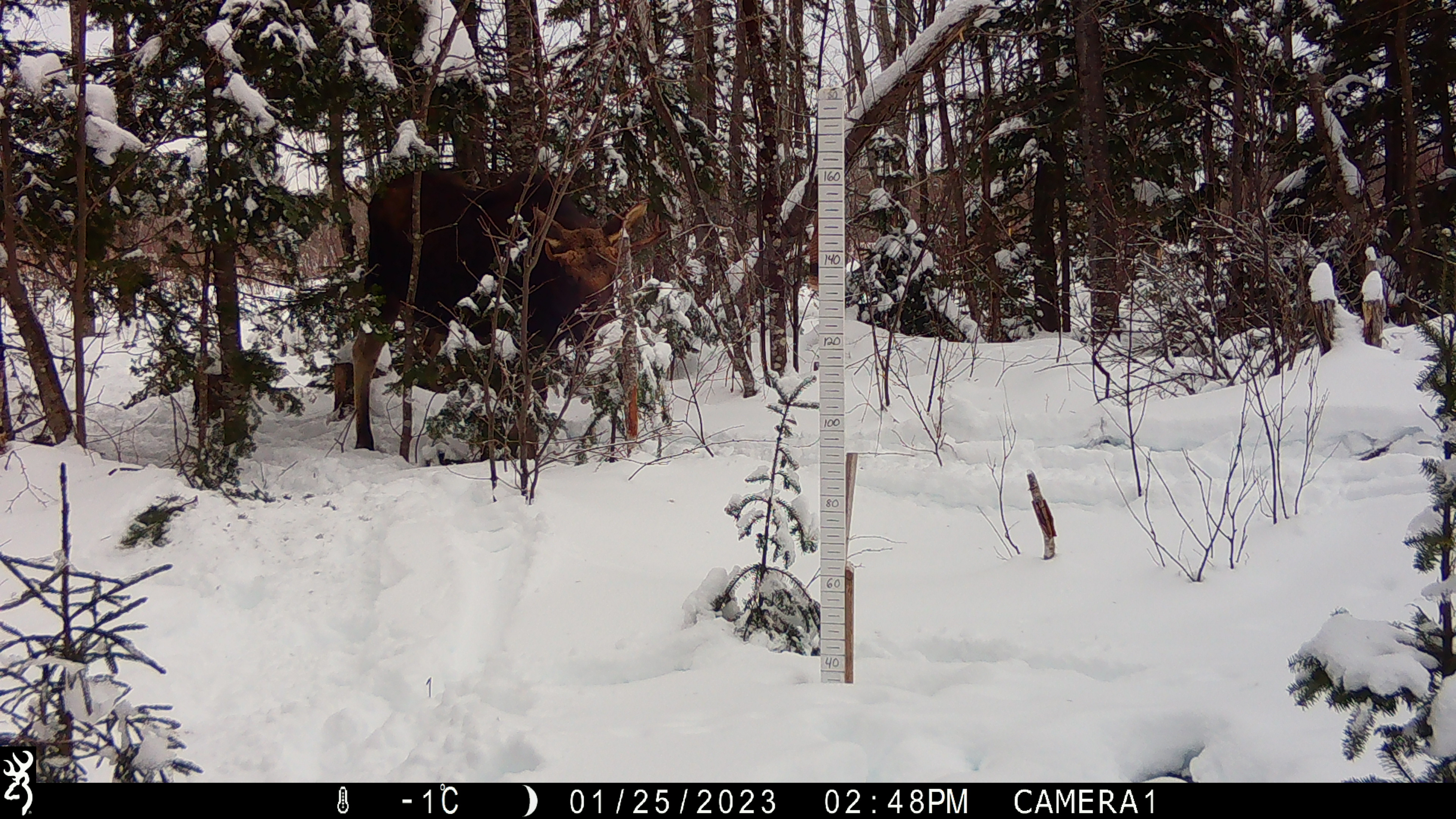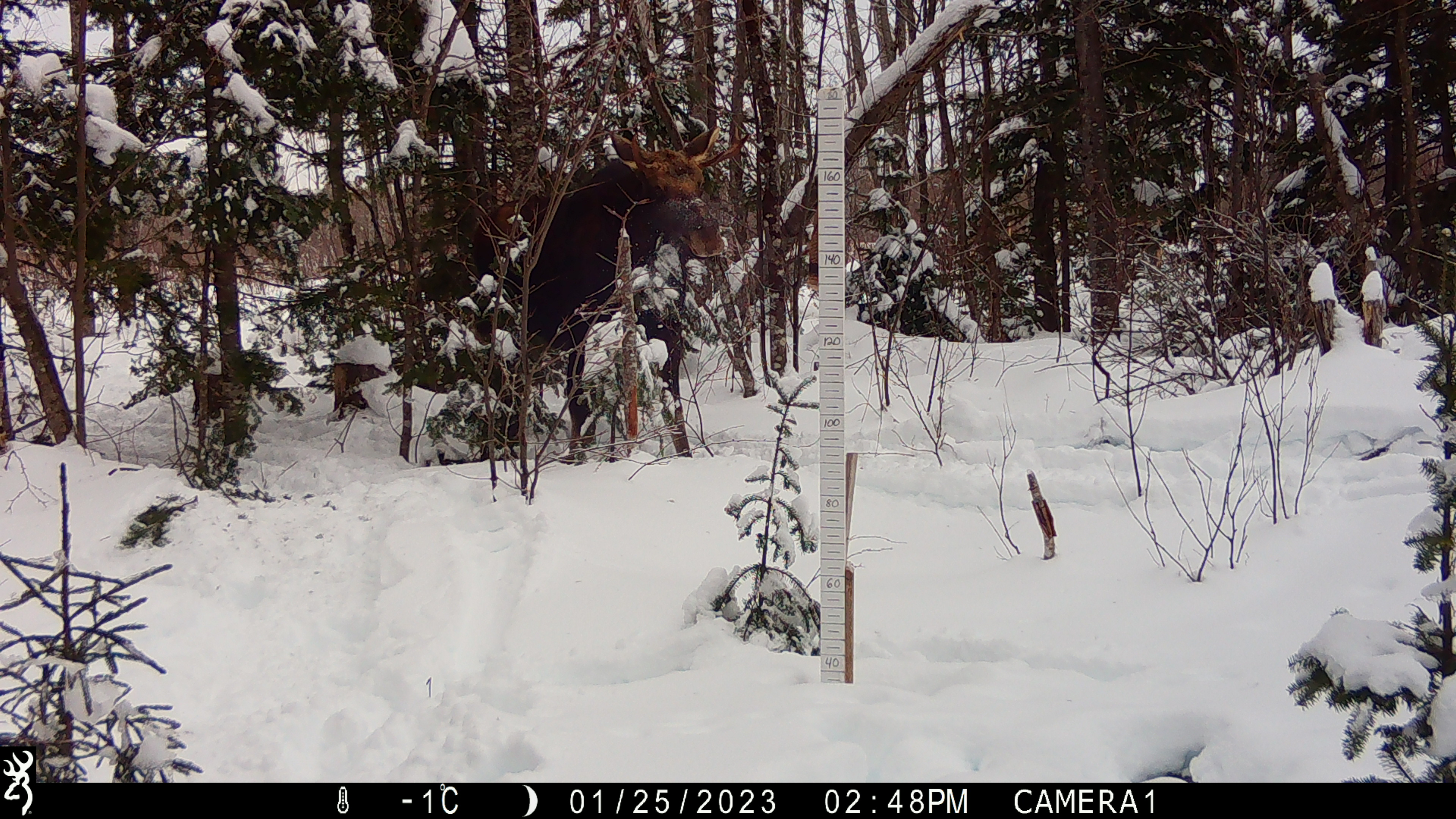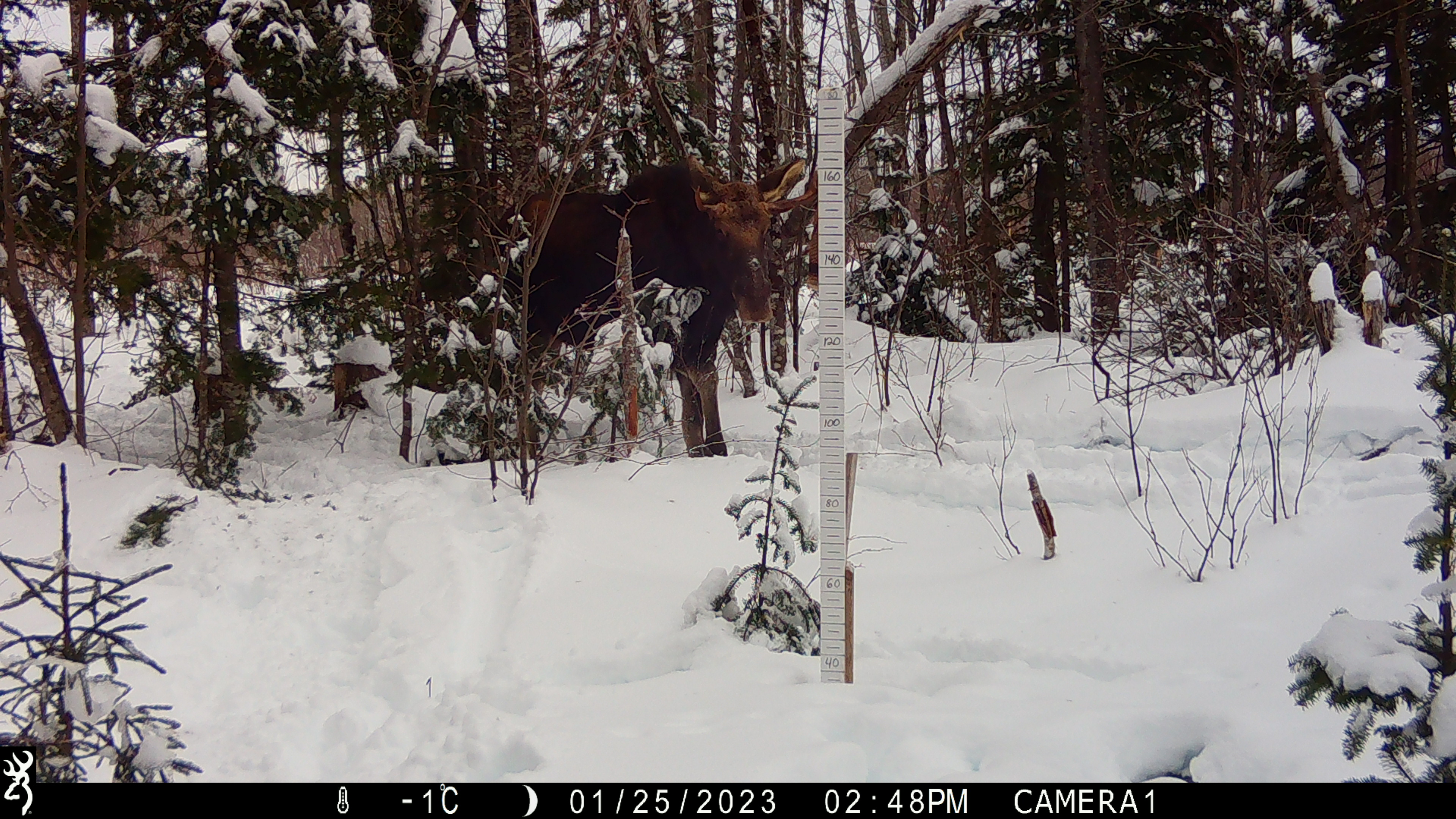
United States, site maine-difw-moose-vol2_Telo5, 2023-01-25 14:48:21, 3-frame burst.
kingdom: Animalia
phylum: Chordata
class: Mammalia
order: Artiodactyla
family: Cervidae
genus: Alces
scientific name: Alces alces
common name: moose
Moose (Alces alces).